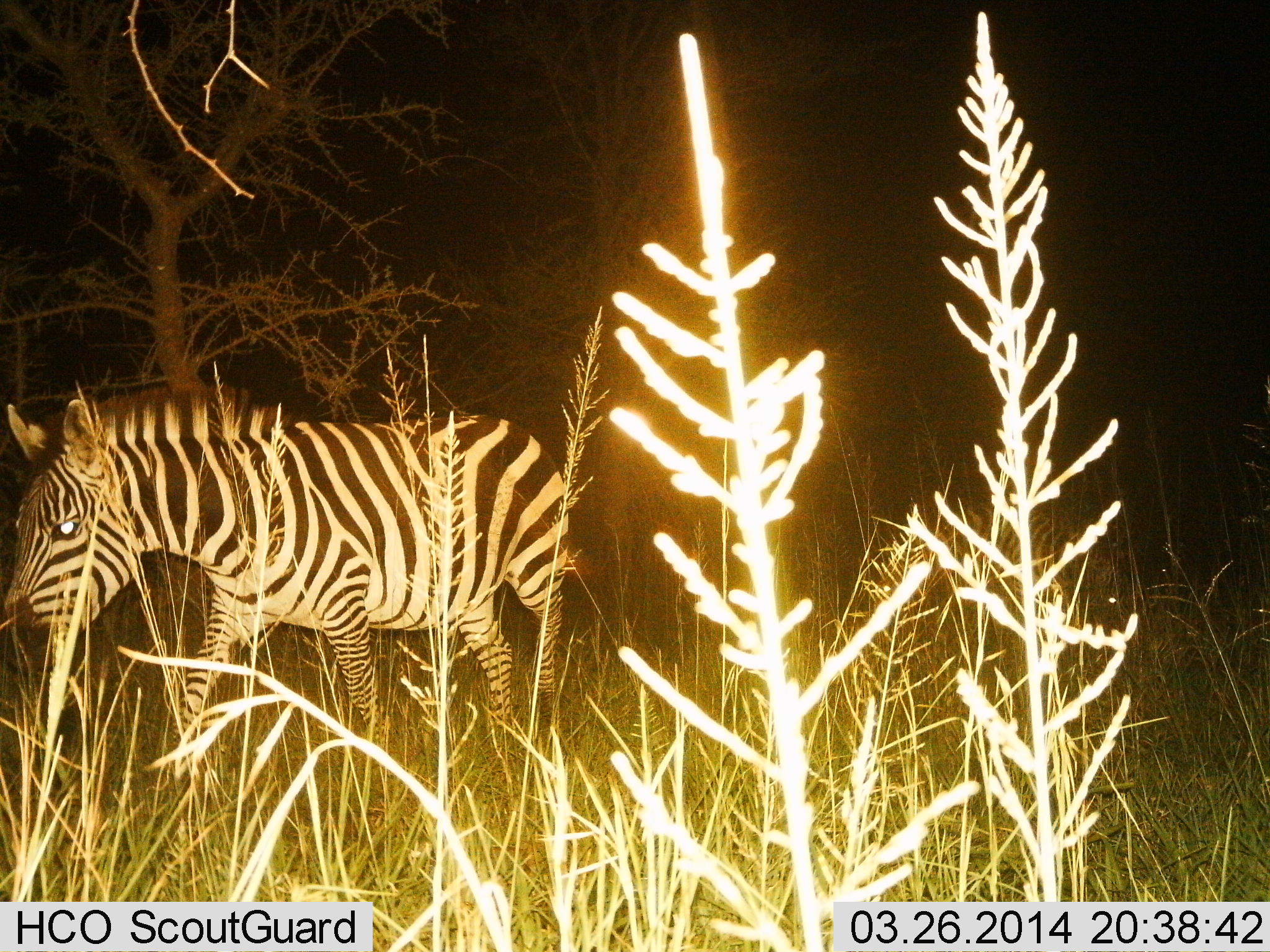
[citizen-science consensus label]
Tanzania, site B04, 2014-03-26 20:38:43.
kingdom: Animalia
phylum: Chordata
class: Mammalia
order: Perissodactyla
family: Equidae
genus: Equus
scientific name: Equus quagga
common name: plains zebra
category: zebra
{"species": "zebra (plains zebra) (Equus quagga)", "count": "1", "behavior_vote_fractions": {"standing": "30%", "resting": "0%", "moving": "60%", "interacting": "0%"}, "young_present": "0%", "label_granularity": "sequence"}